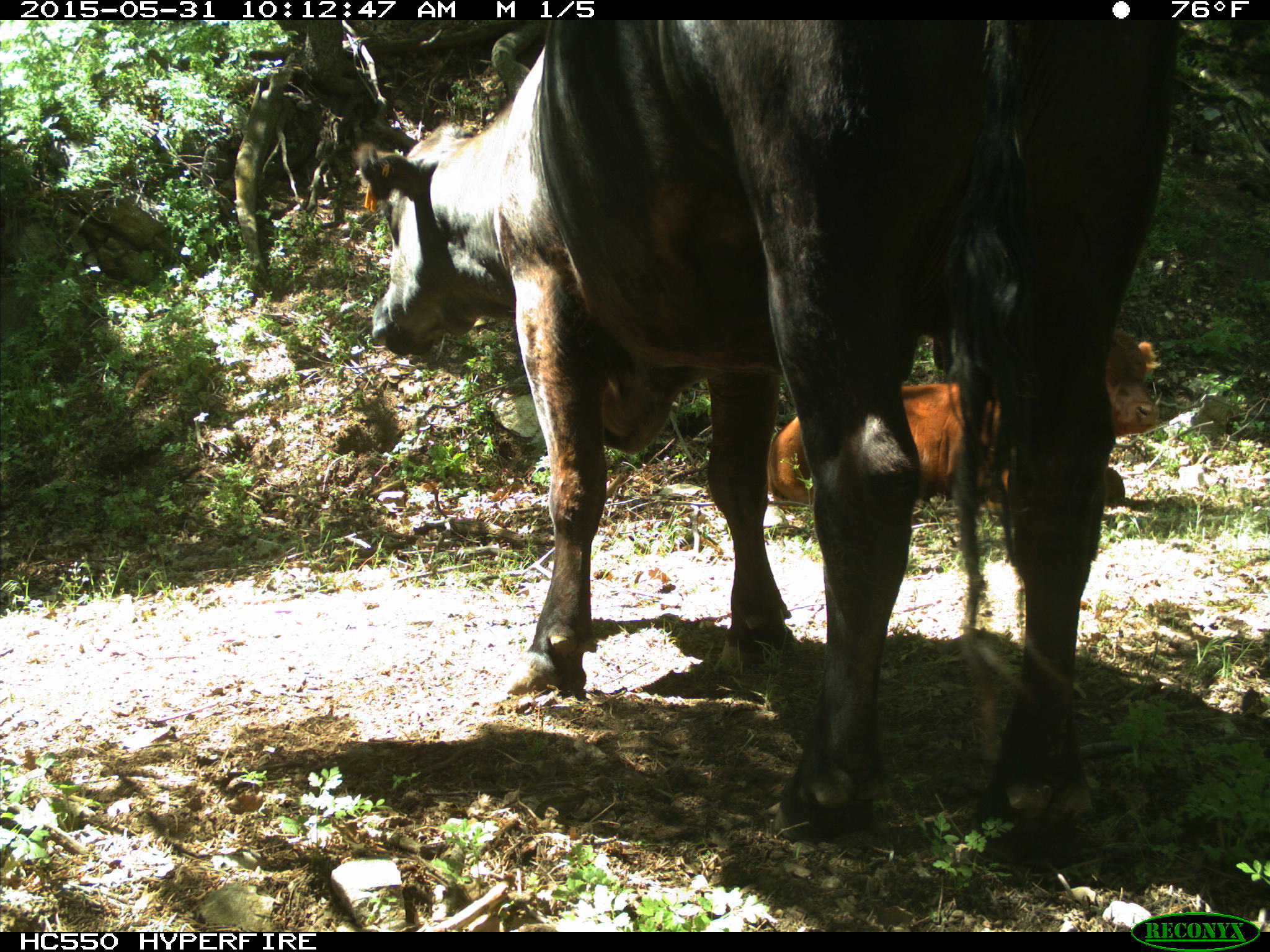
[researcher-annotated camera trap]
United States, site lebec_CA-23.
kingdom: Animalia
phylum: Chordata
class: Mammalia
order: Artiodactyla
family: Bovidae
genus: Bos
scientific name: Bos taurus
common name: domestic cow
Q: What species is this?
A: Bos taurus (domestic cow).